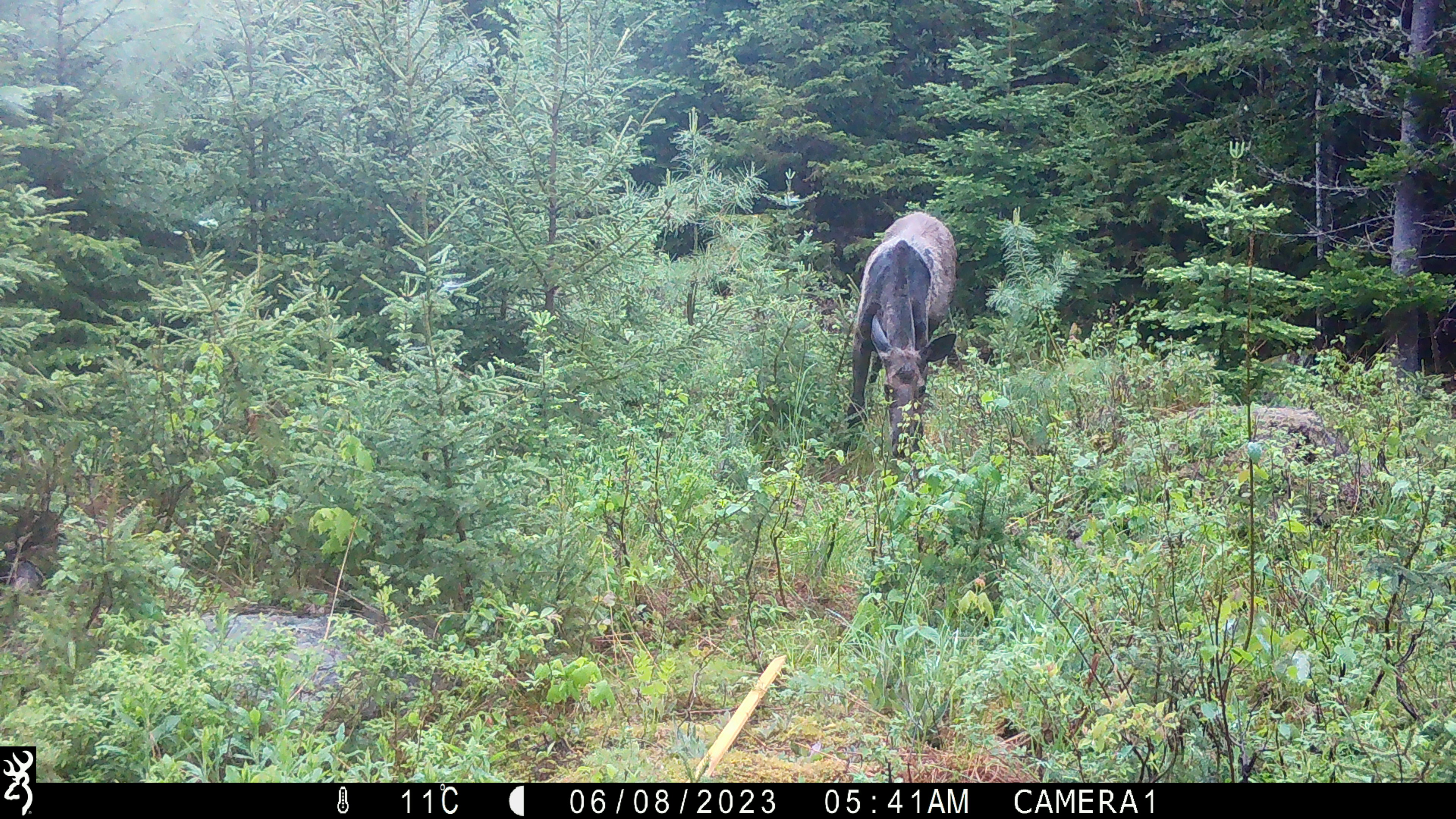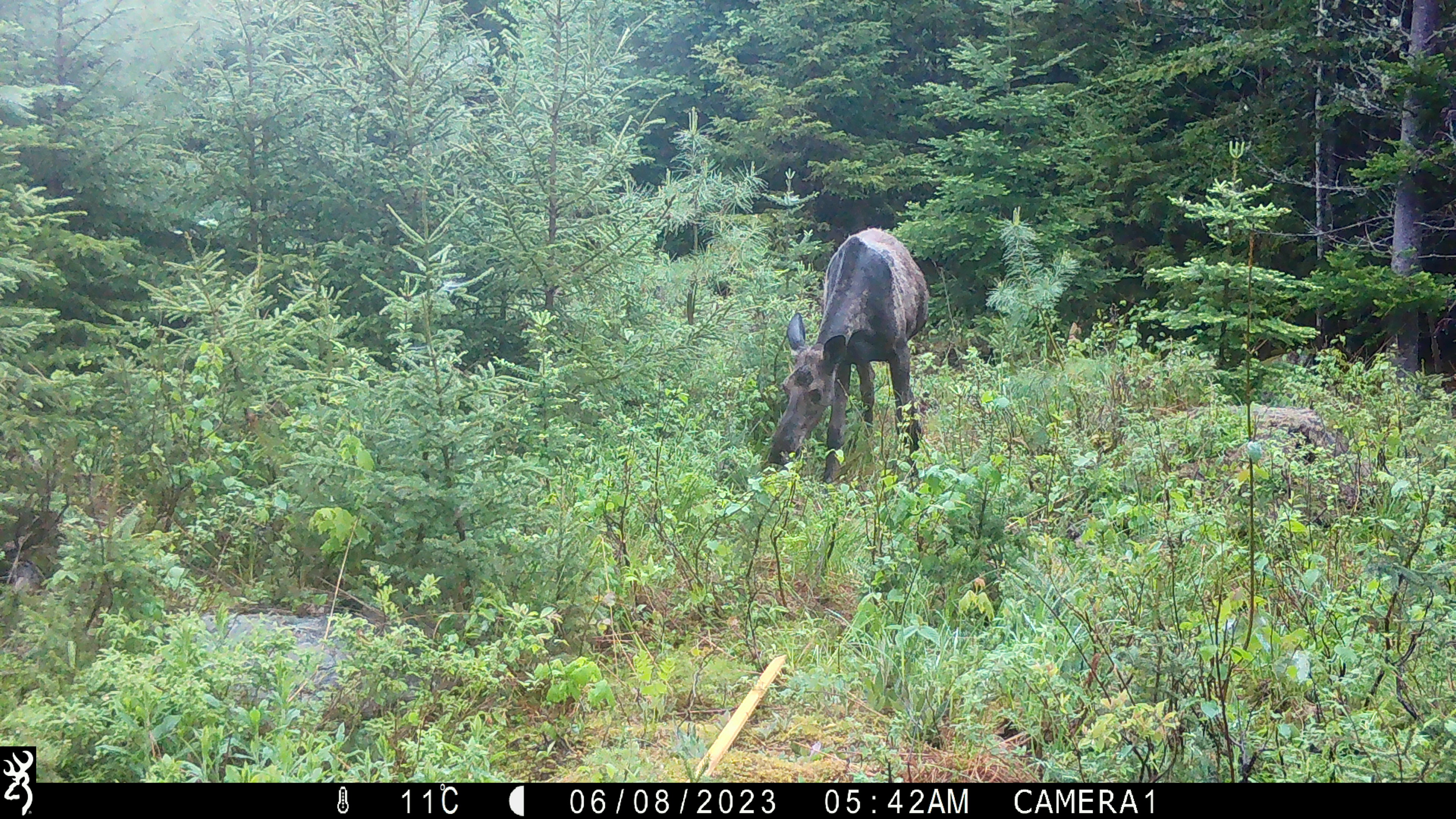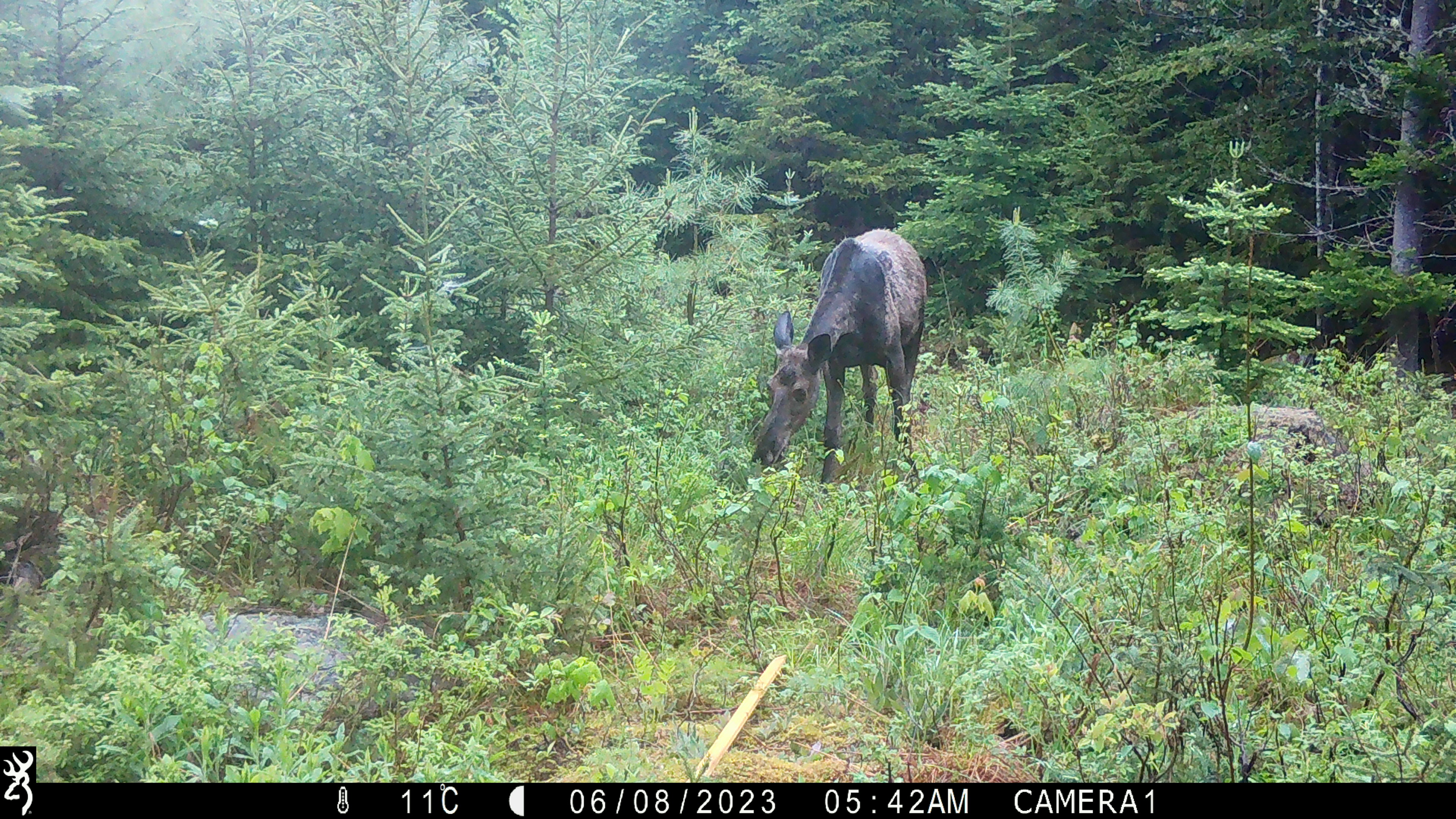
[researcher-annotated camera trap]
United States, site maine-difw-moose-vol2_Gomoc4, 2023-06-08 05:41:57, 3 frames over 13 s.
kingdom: Animalia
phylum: Chordata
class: Mammalia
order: Artiodactyla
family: Cervidae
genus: Alces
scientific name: Alces alces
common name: moose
Moose (Alces alces).